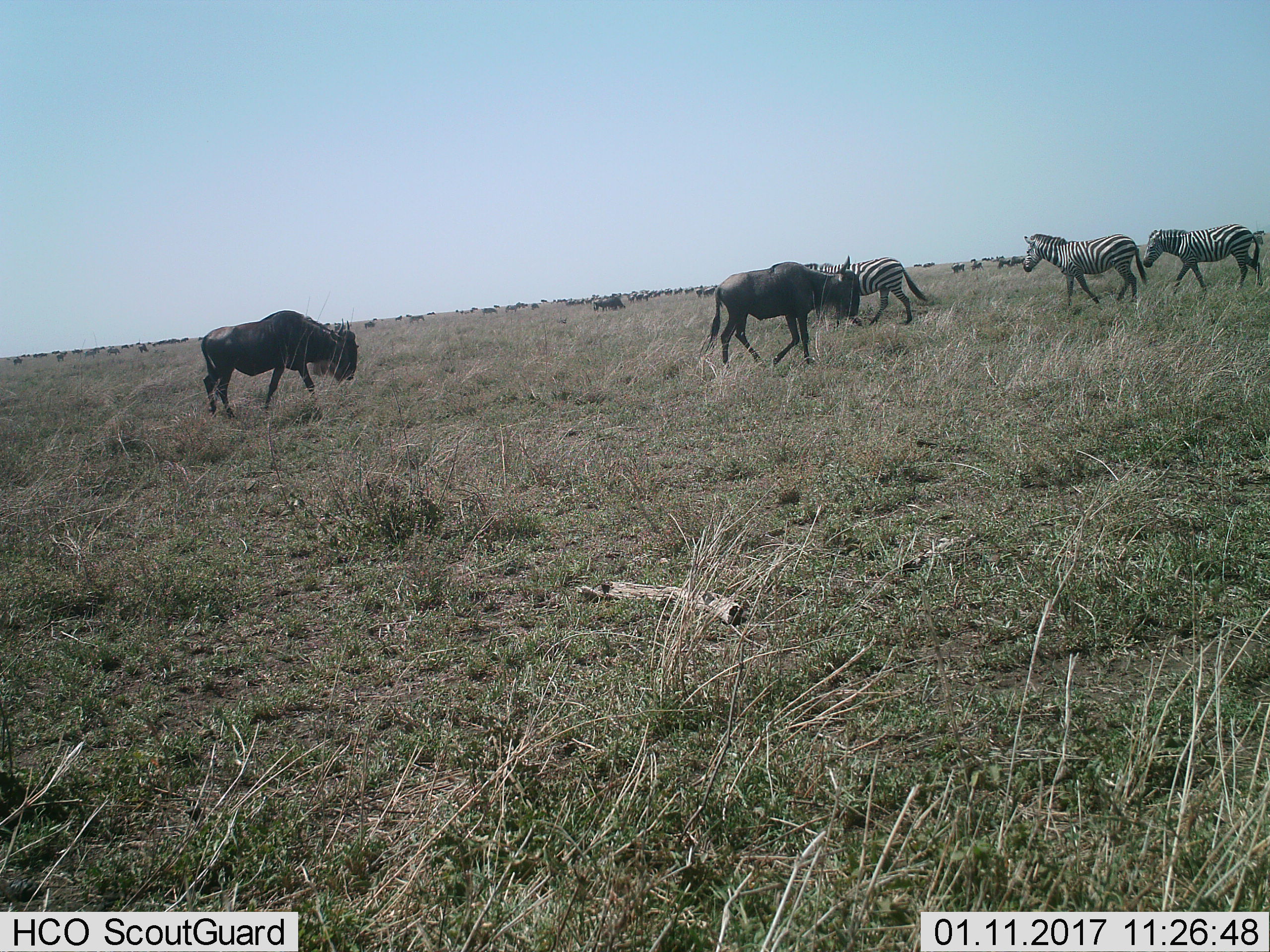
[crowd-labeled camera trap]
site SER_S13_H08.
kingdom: Animalia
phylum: Chordata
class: Mammalia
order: Artiodactyla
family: Bovidae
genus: Connochaetes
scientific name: Connochaetes taurinus taurinus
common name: blue wildebeest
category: wildebeestblue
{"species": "wildebeestblue (blue wildebeest) (Connochaetes taurinus taurinus)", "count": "11-50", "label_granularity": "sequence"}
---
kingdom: Animalia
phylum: Chordata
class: Mammalia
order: Perissodactyla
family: Equidae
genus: Equus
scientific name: Equus quagga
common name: plains zebra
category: zebraplains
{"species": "zebraplains (plains zebra) (Equus quagga)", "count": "3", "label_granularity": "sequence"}